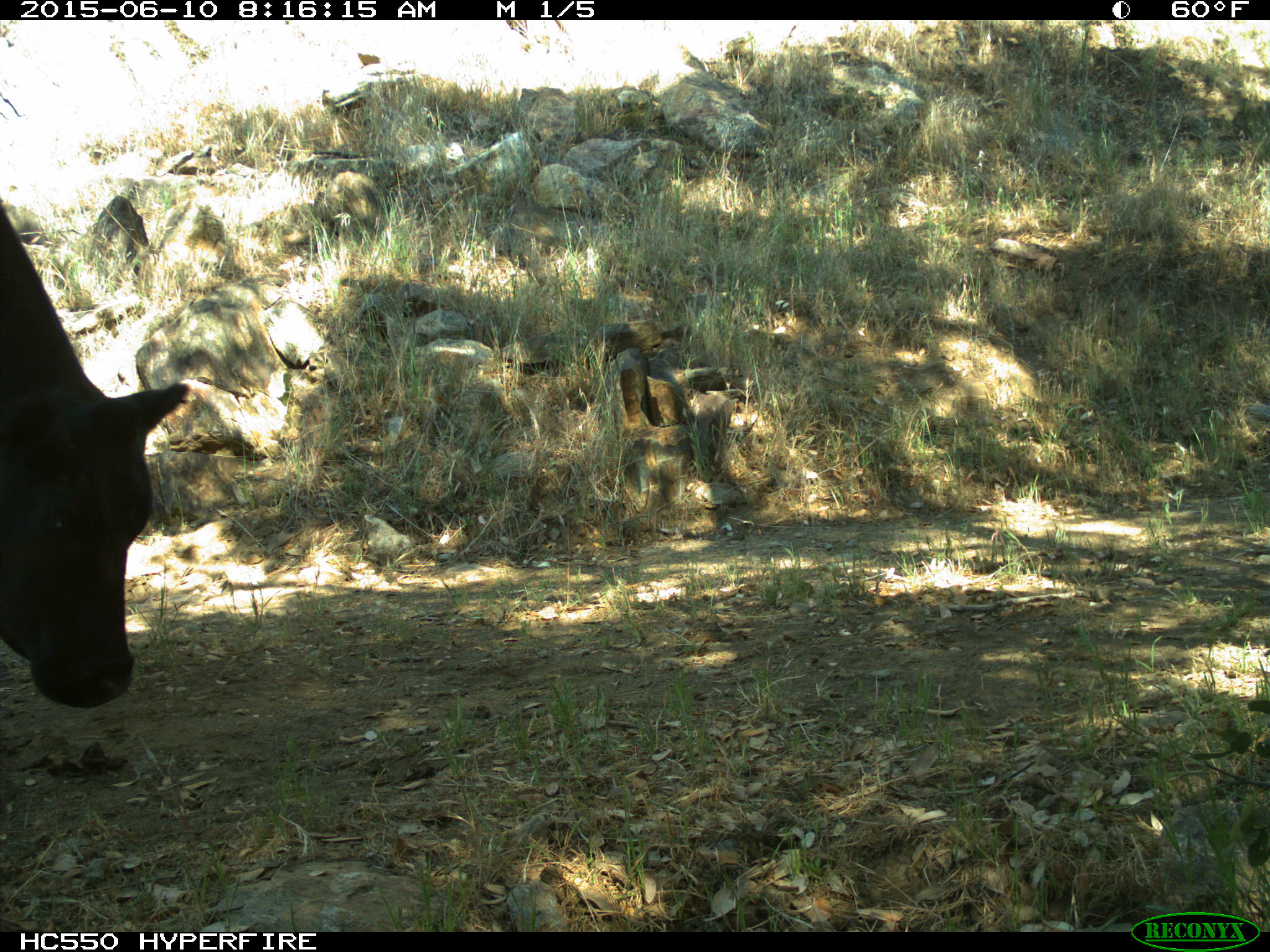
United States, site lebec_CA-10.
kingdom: Animalia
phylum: Chordata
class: Mammalia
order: Artiodactyla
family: Bovidae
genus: Bos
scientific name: Bos taurus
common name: domestic cow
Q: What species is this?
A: Bos taurus (domestic cow).